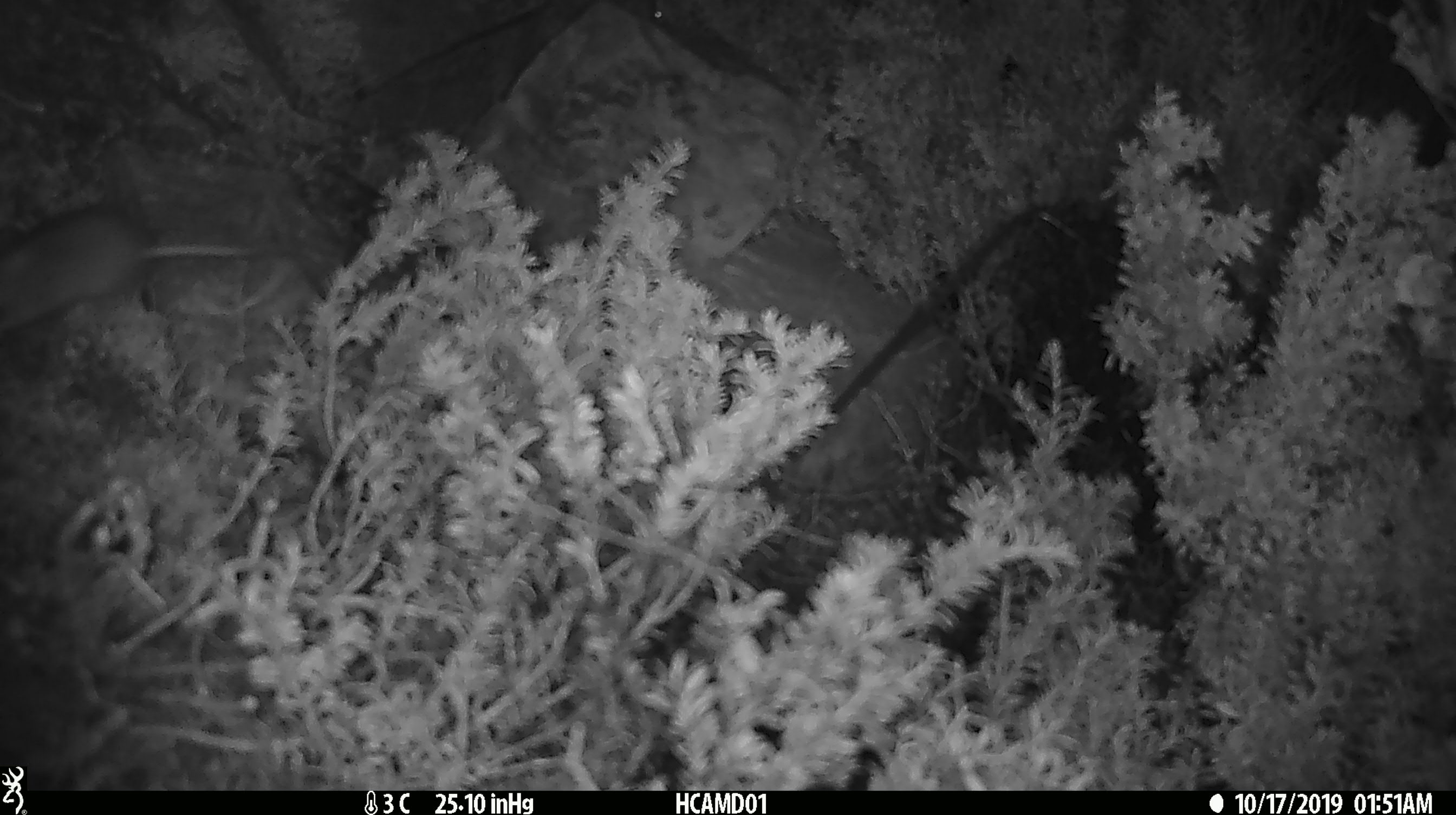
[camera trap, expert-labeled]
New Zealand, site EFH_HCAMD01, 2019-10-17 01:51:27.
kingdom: Animalia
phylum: Chordata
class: Mammalia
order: Rodentia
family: Muridae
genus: Mus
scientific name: Mus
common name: mouse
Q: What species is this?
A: Mouse (Mus).